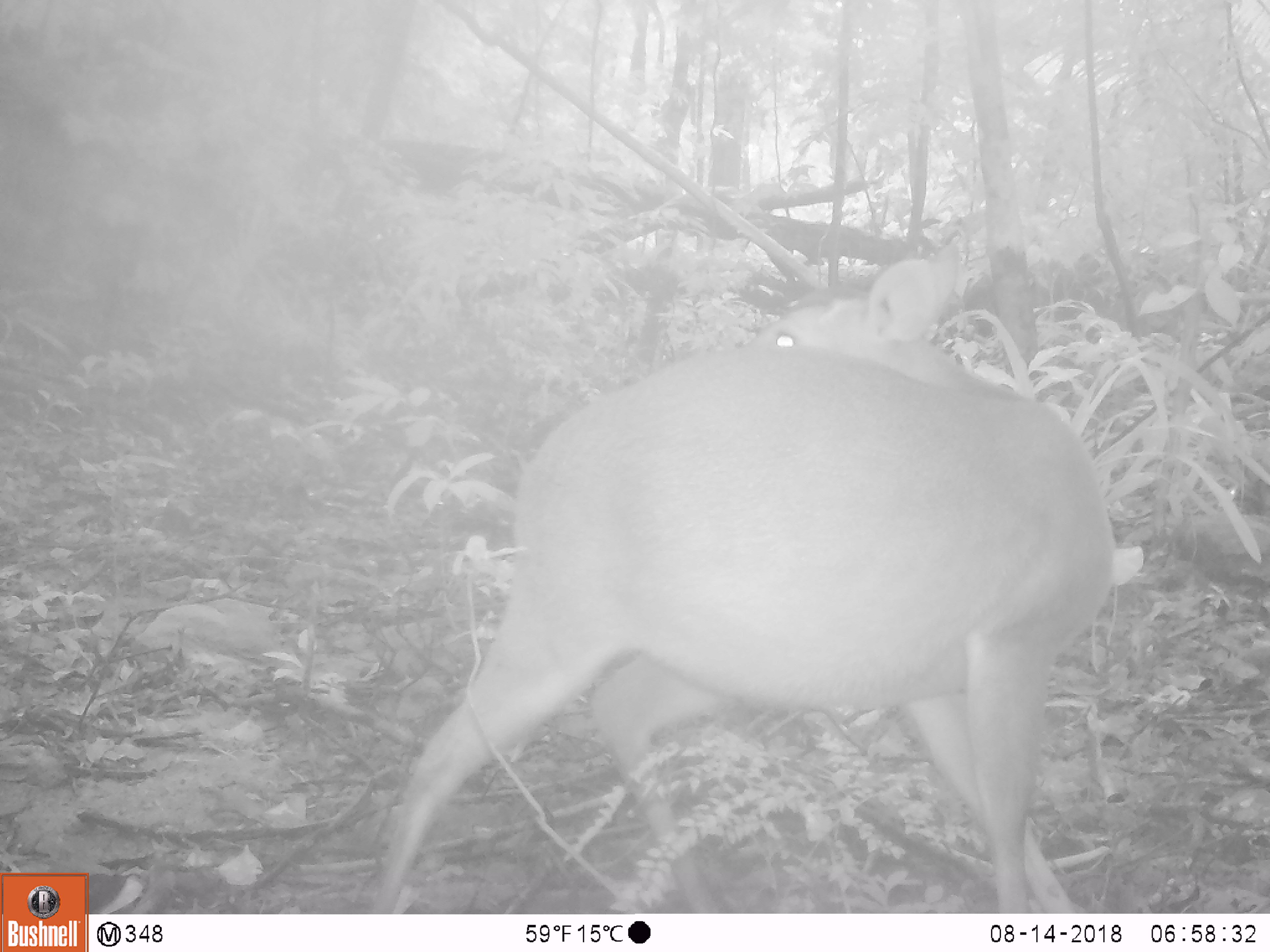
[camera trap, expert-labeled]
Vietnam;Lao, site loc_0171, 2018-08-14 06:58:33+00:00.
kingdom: Animalia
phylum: Chordata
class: Mammalia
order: Artiodactyla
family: Cervidae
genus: Muntiacus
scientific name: Muntiacus vuquangensis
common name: large-antlered muntjac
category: large antlered muntjac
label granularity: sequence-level